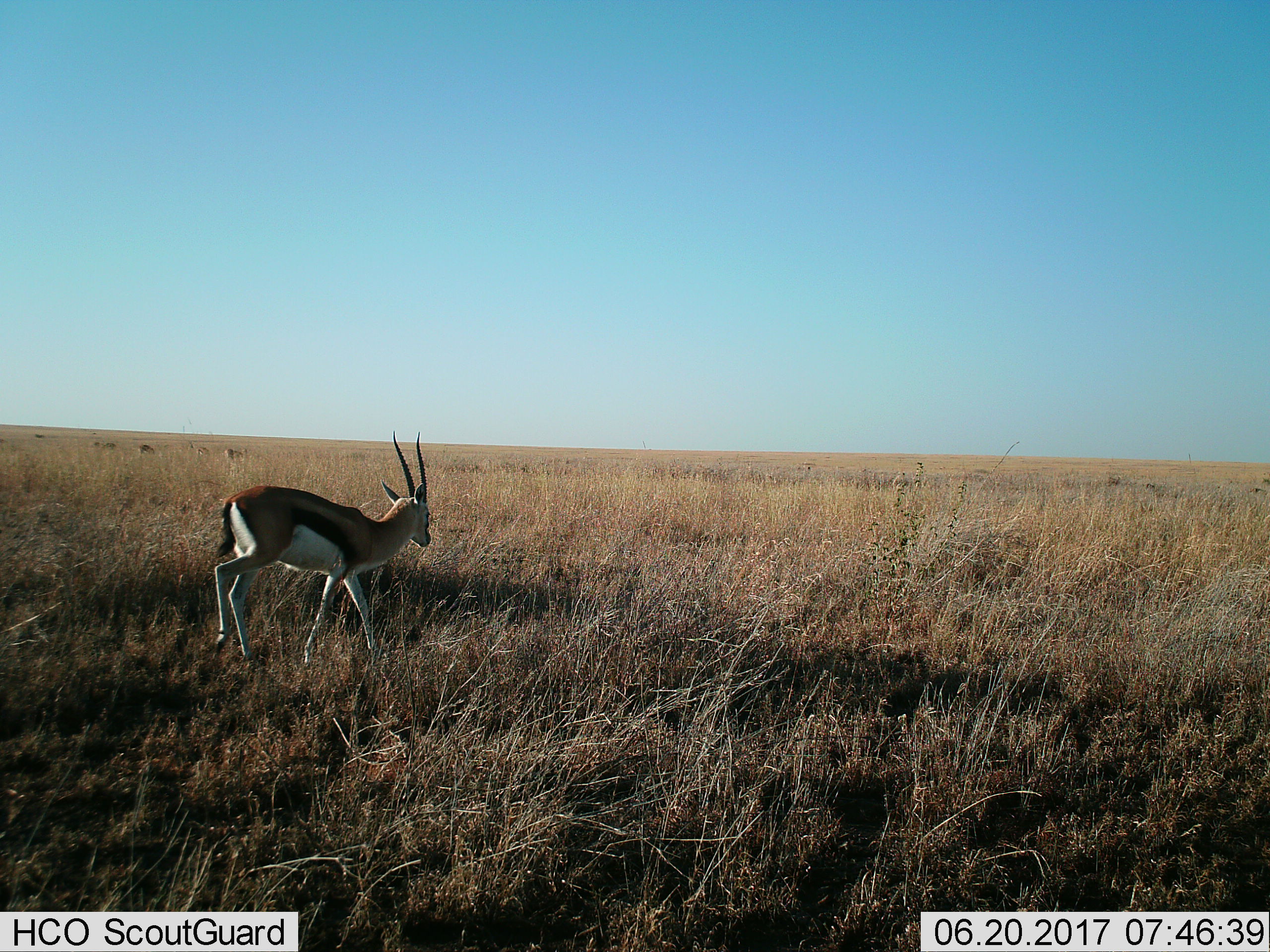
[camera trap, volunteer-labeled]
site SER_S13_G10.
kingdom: Animalia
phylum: Chordata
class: Mammalia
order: Artiodactyla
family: Bovidae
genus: Eudorcas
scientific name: Eudorcas thomsonii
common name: thomson's gazelle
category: gazellethomsons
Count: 5.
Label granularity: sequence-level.